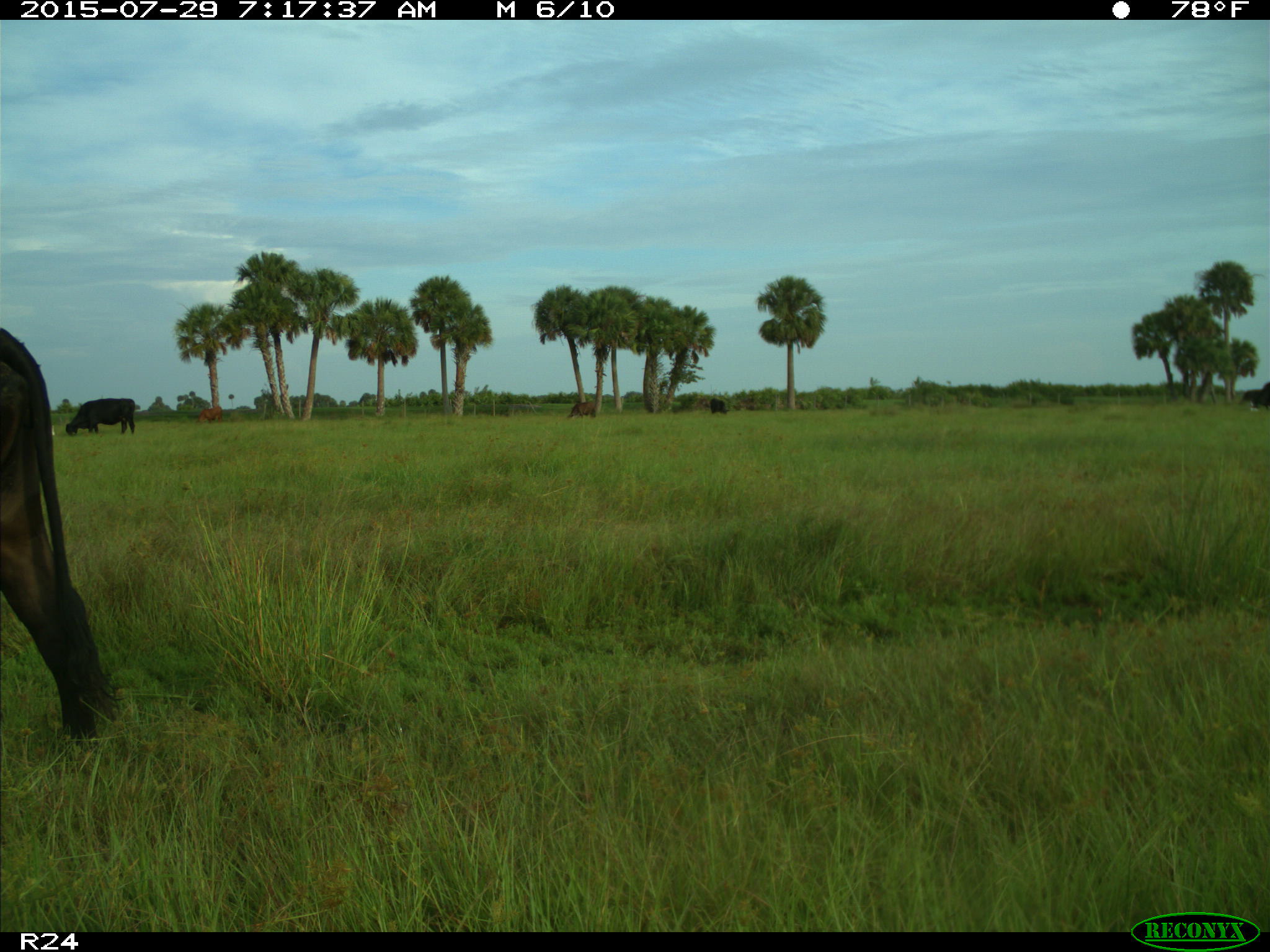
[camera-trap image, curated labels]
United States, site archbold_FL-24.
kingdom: Animalia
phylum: Chordata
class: Mammalia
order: Artiodactyla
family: Bovidae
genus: Bos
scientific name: Bos taurus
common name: domestic cow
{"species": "Bos taurus (domestic cow)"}